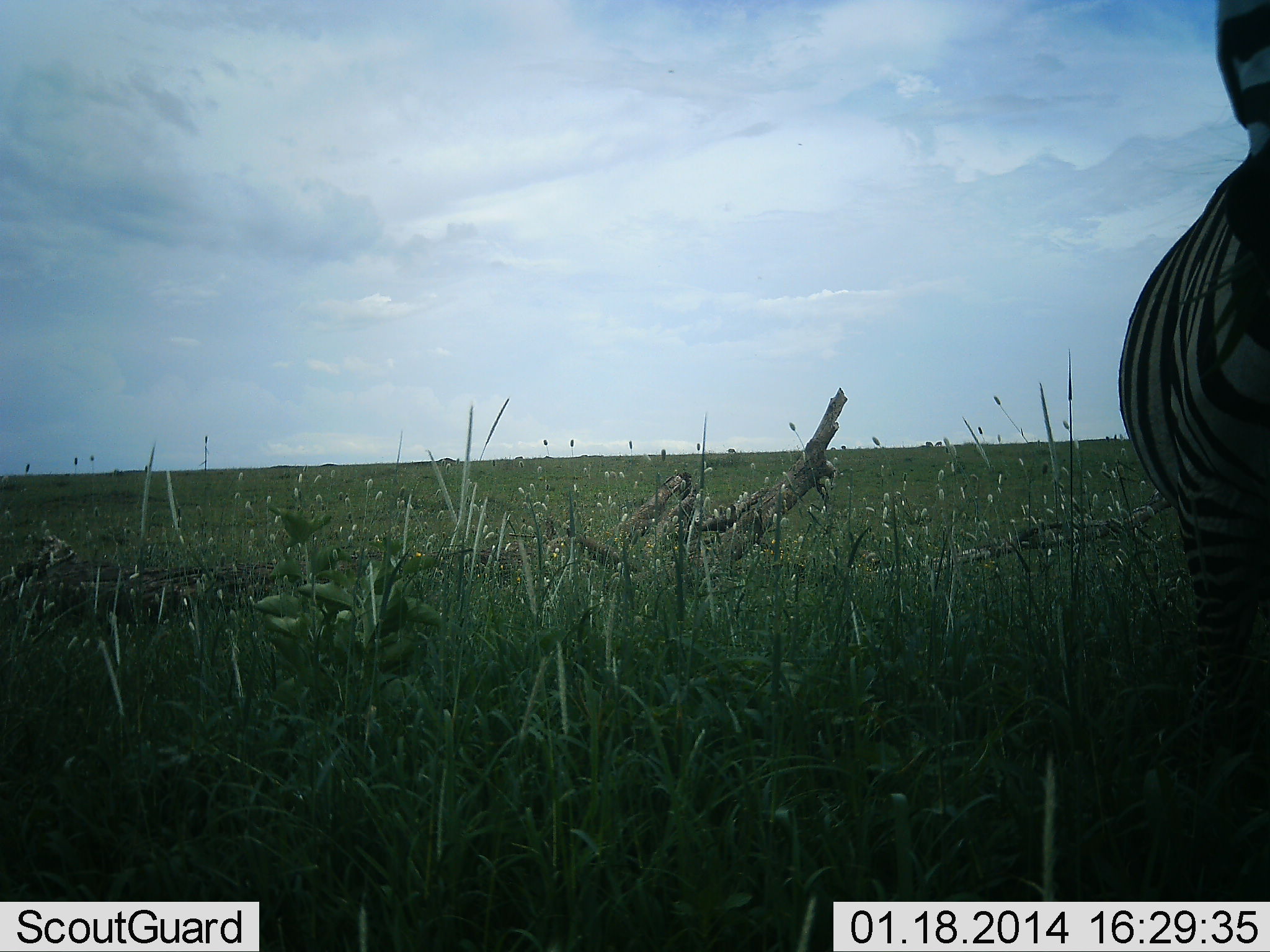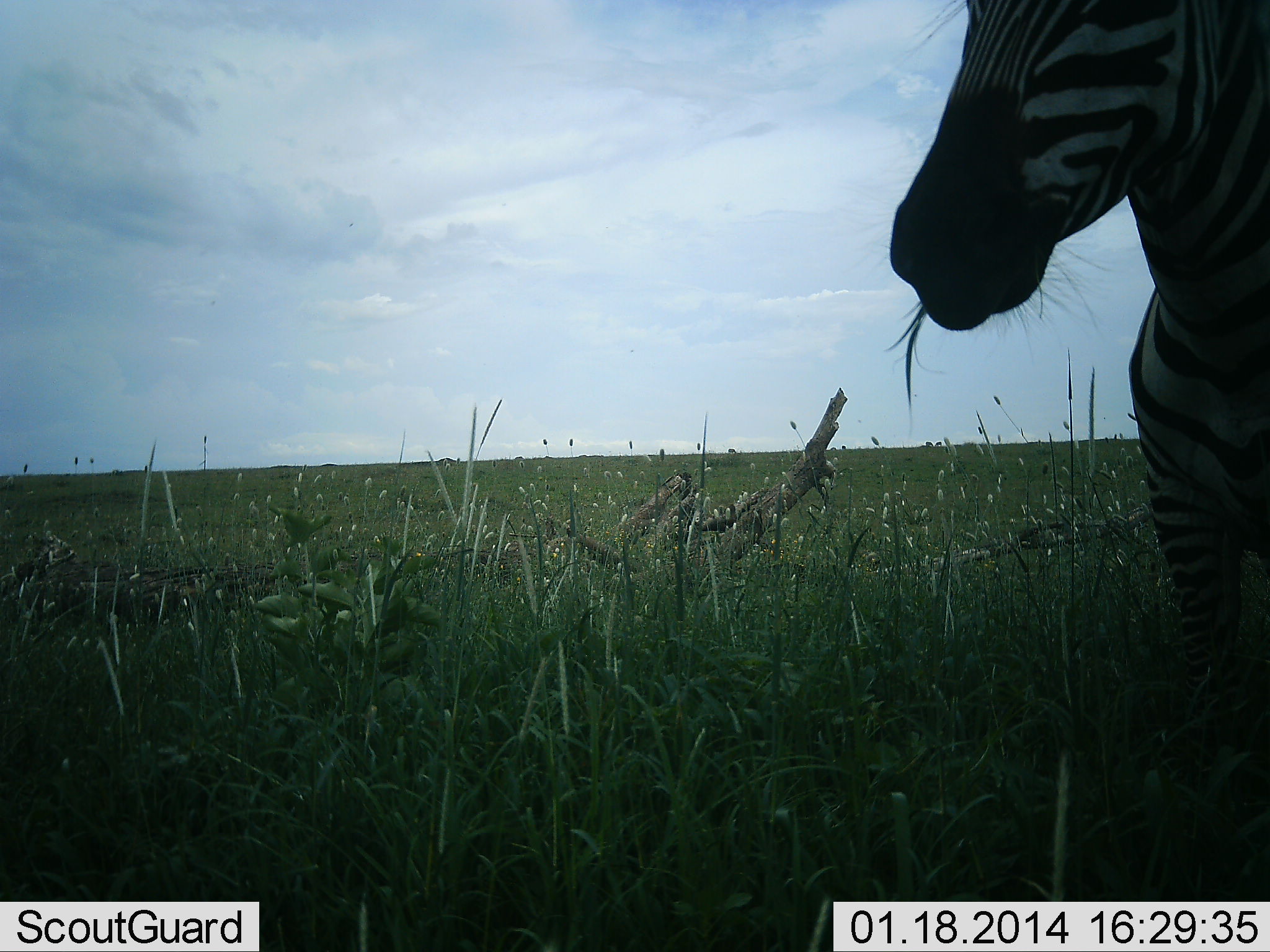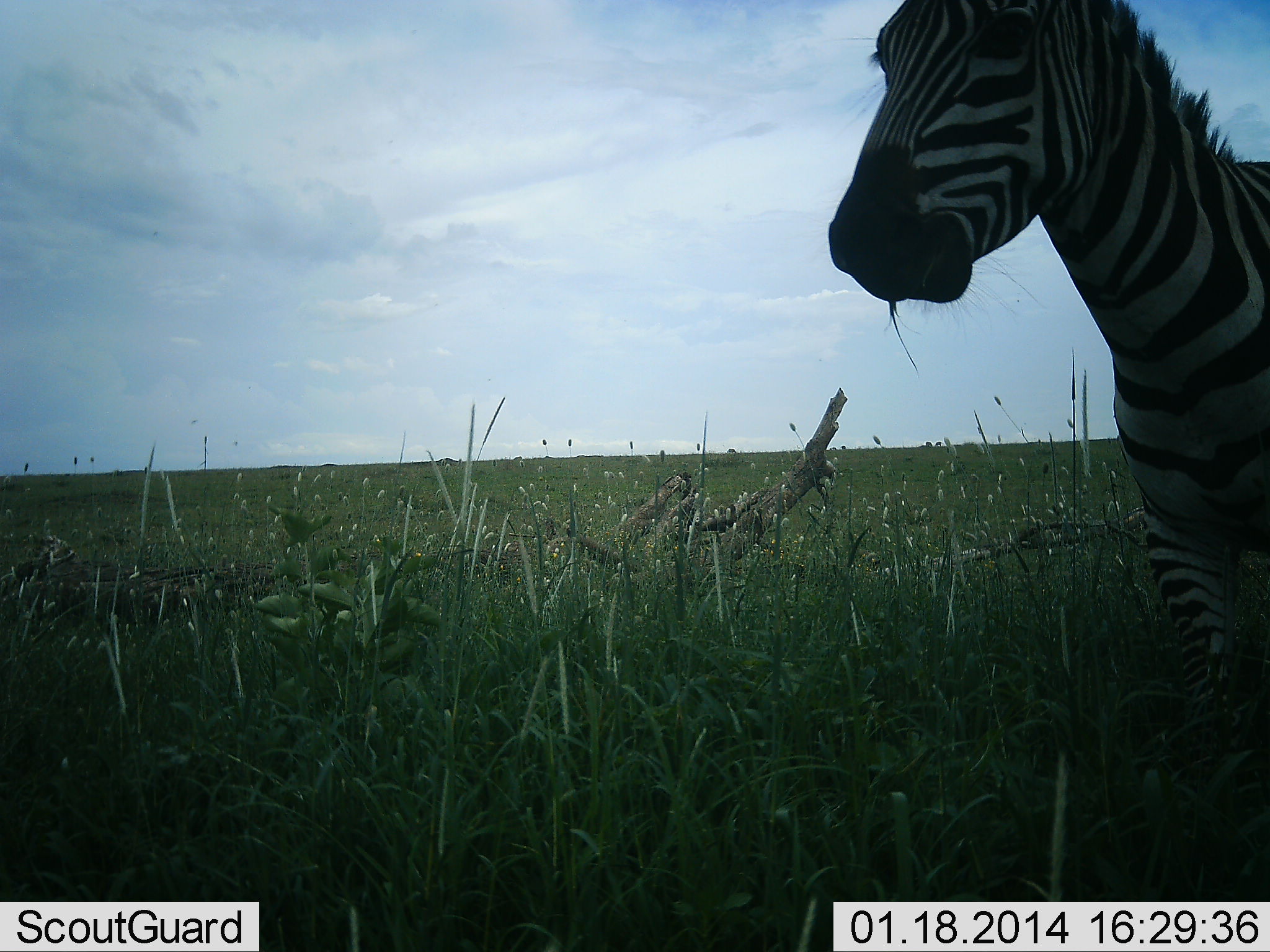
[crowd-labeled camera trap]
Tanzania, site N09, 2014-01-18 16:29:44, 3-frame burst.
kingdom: Animalia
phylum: Chordata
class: Mammalia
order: Perissodactyla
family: Equidae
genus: Equus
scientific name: Equus quagga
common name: plains zebra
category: zebra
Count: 1.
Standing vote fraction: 30%.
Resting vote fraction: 0%.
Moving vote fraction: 30%.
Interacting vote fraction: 0%.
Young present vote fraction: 0%.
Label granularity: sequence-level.